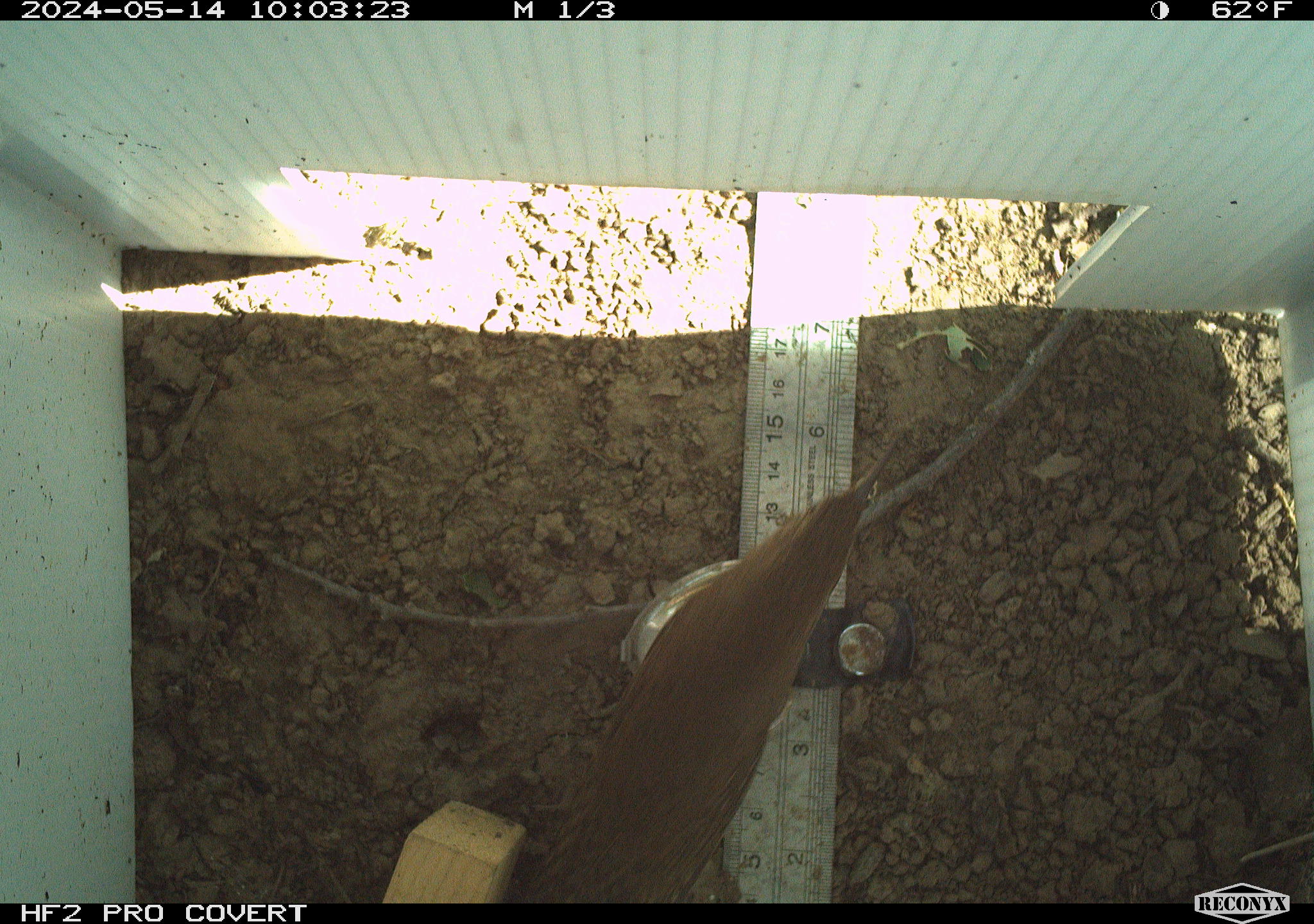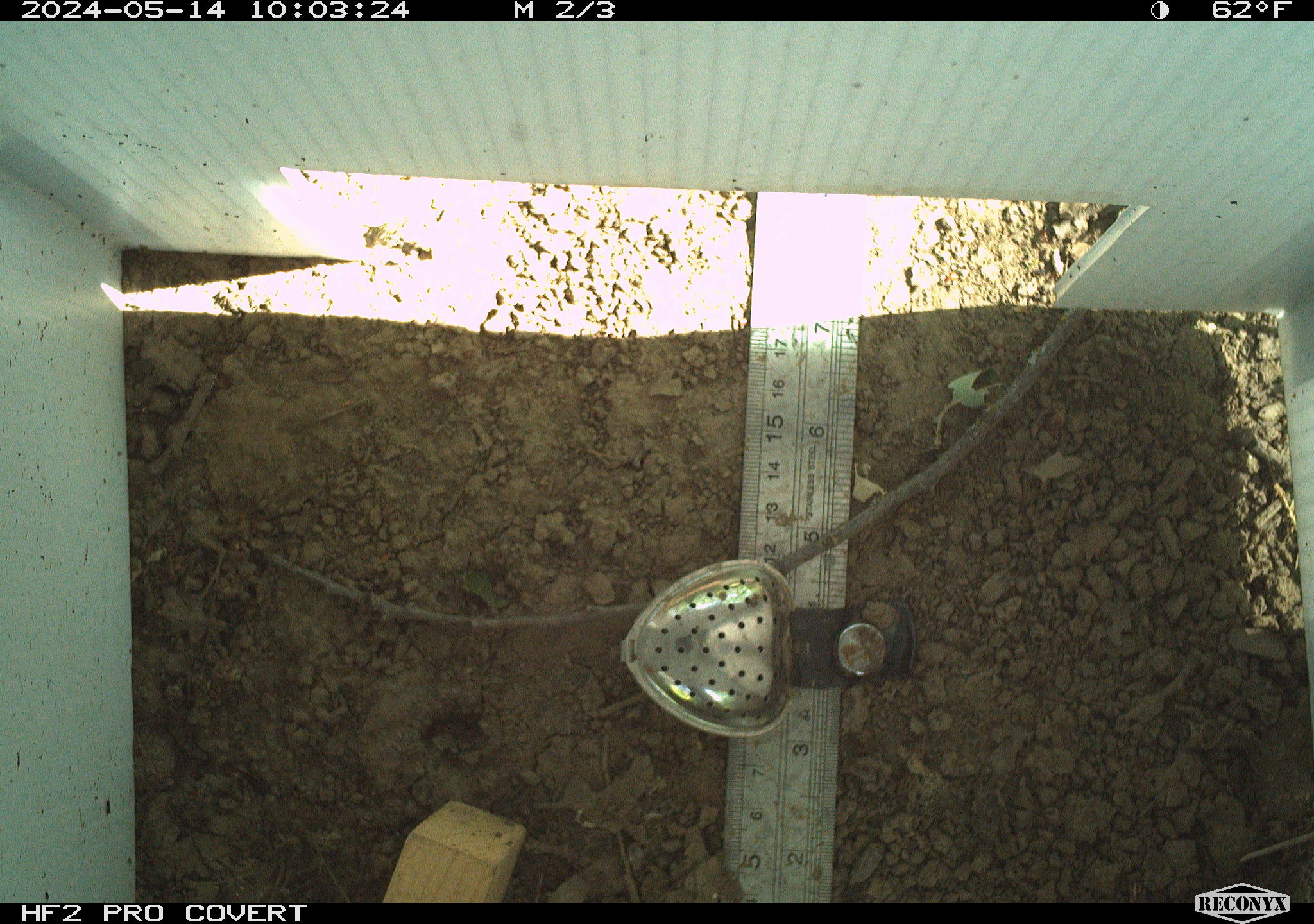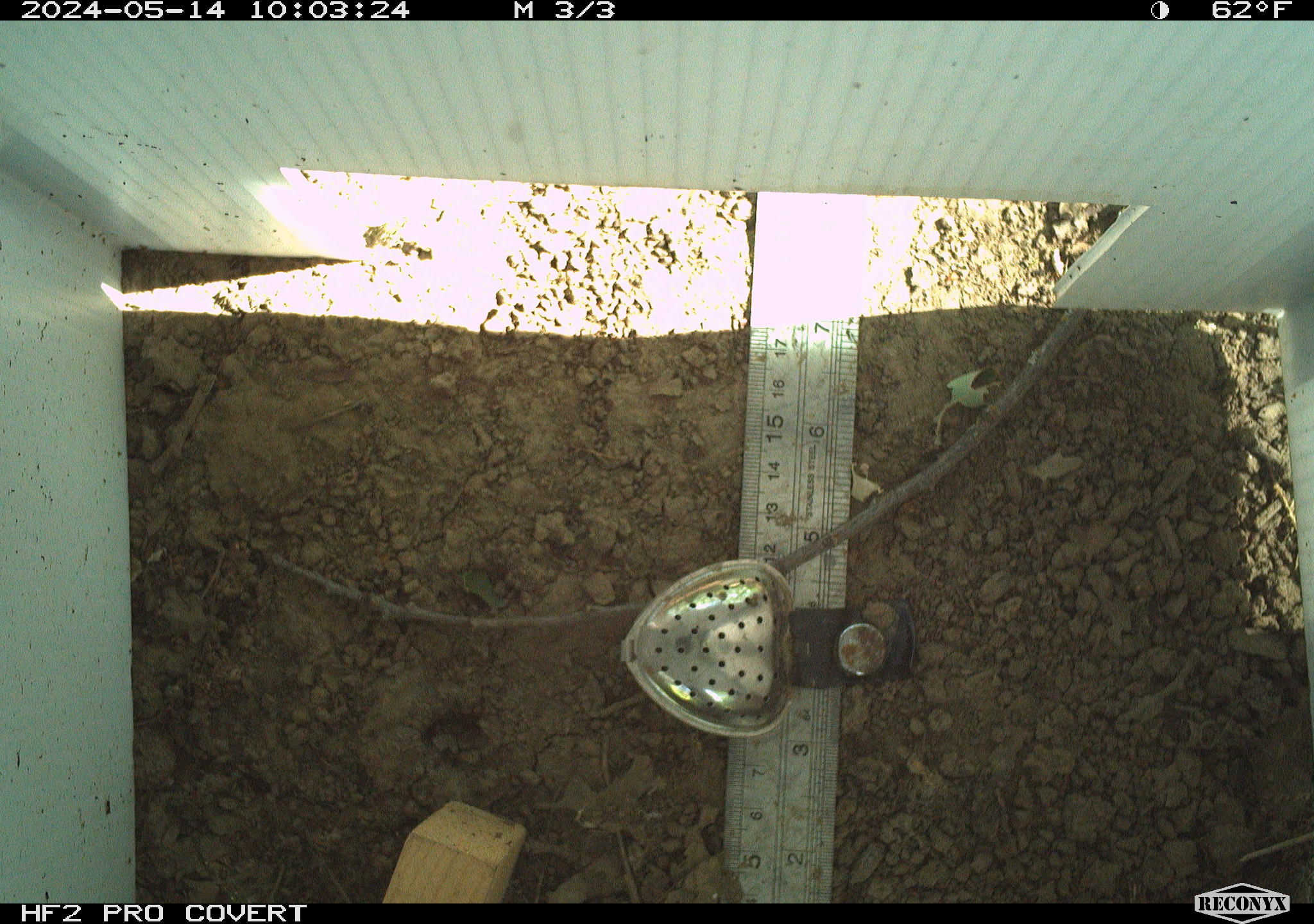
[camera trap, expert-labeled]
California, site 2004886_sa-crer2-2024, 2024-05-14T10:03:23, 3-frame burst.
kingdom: Animalia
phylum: Chordata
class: Aves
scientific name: Aves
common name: bird